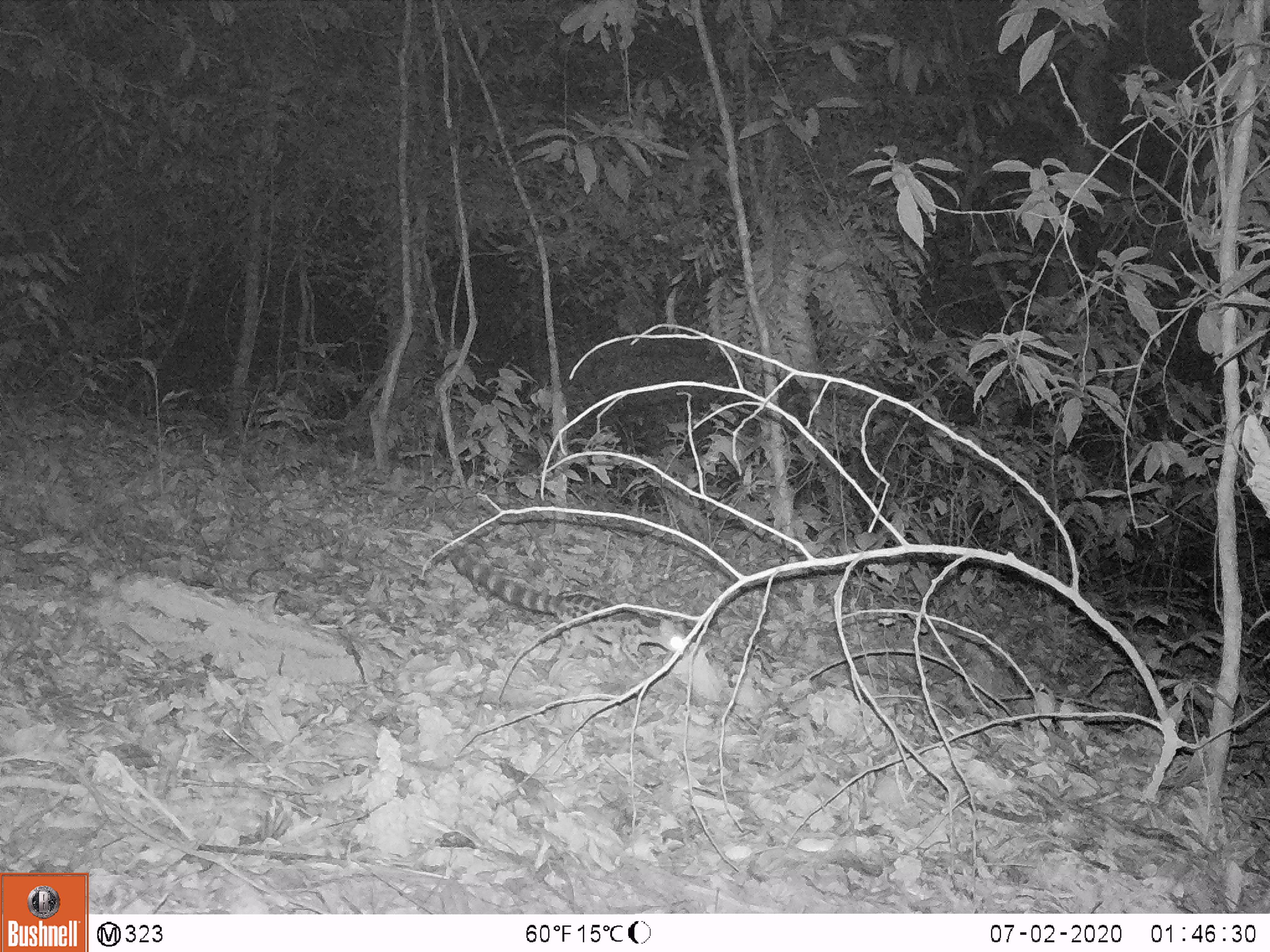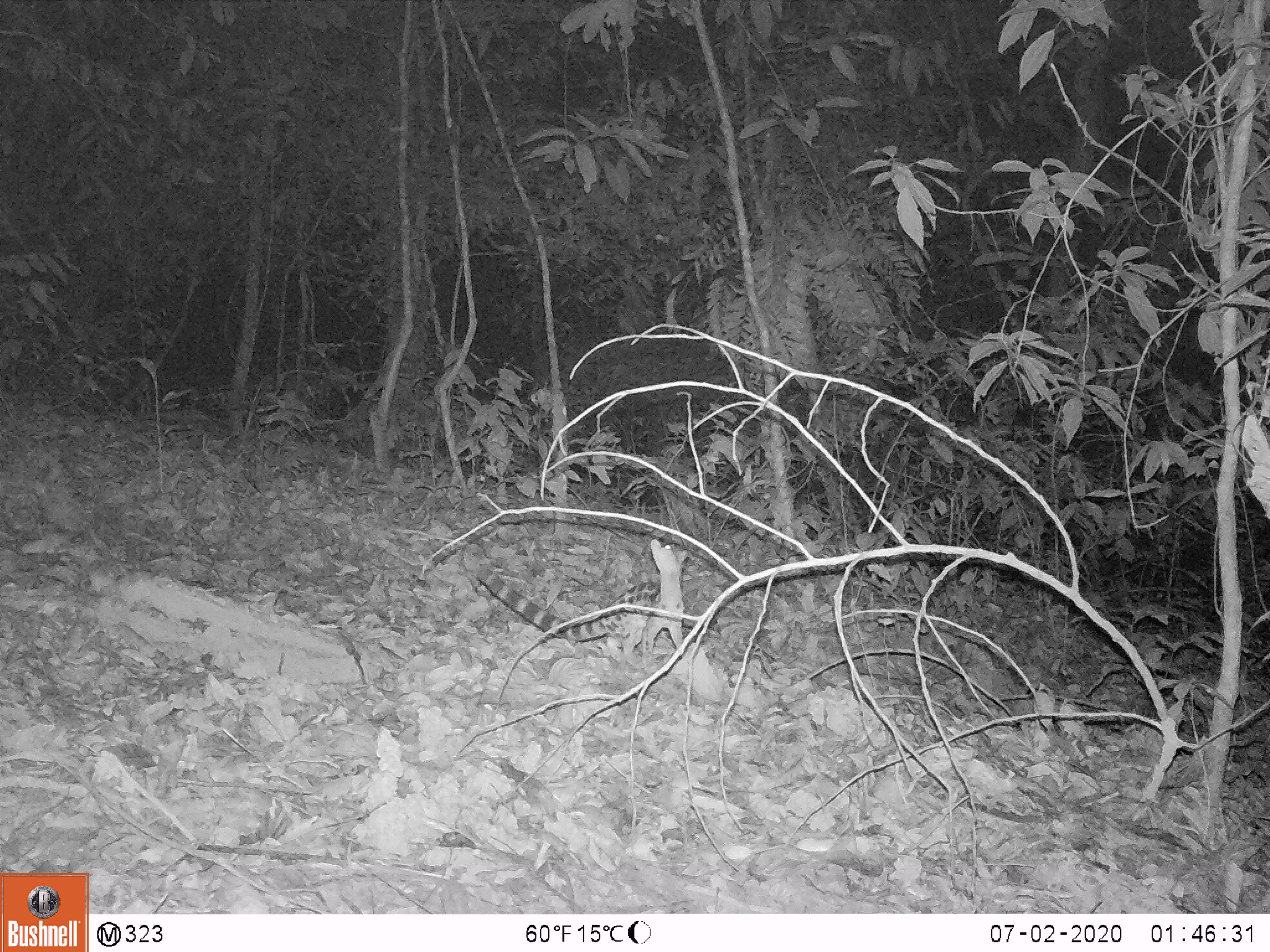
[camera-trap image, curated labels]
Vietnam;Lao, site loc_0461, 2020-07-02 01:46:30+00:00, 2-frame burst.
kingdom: Animalia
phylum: Chordata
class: Mammalia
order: Carnivora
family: Prionodontidae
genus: Prionodon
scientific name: Prionodon pardicolor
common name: spotted linsang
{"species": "spotted linsang (Prionodon pardicolor)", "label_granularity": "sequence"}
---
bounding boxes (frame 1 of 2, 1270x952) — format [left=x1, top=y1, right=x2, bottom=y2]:
spotted linsang: [left=448, top=545, right=684, bottom=669]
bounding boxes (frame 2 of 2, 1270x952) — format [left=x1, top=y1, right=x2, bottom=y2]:
spotted linsang: [left=479, top=537, right=690, bottom=671]